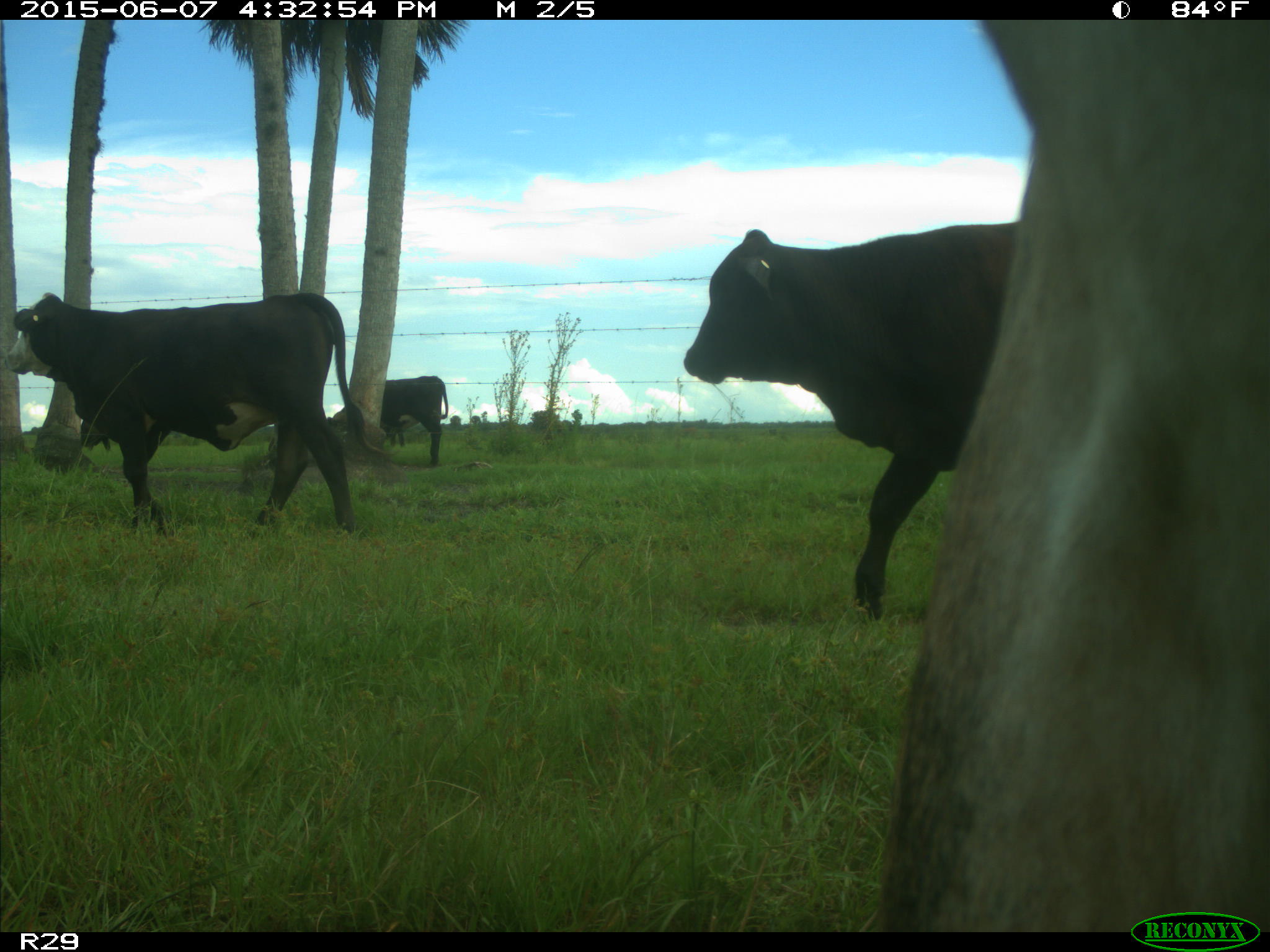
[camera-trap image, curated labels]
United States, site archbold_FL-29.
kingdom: Animalia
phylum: Chordata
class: Mammalia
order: Artiodactyla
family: Bovidae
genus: Bos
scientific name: Bos taurus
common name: domestic cow